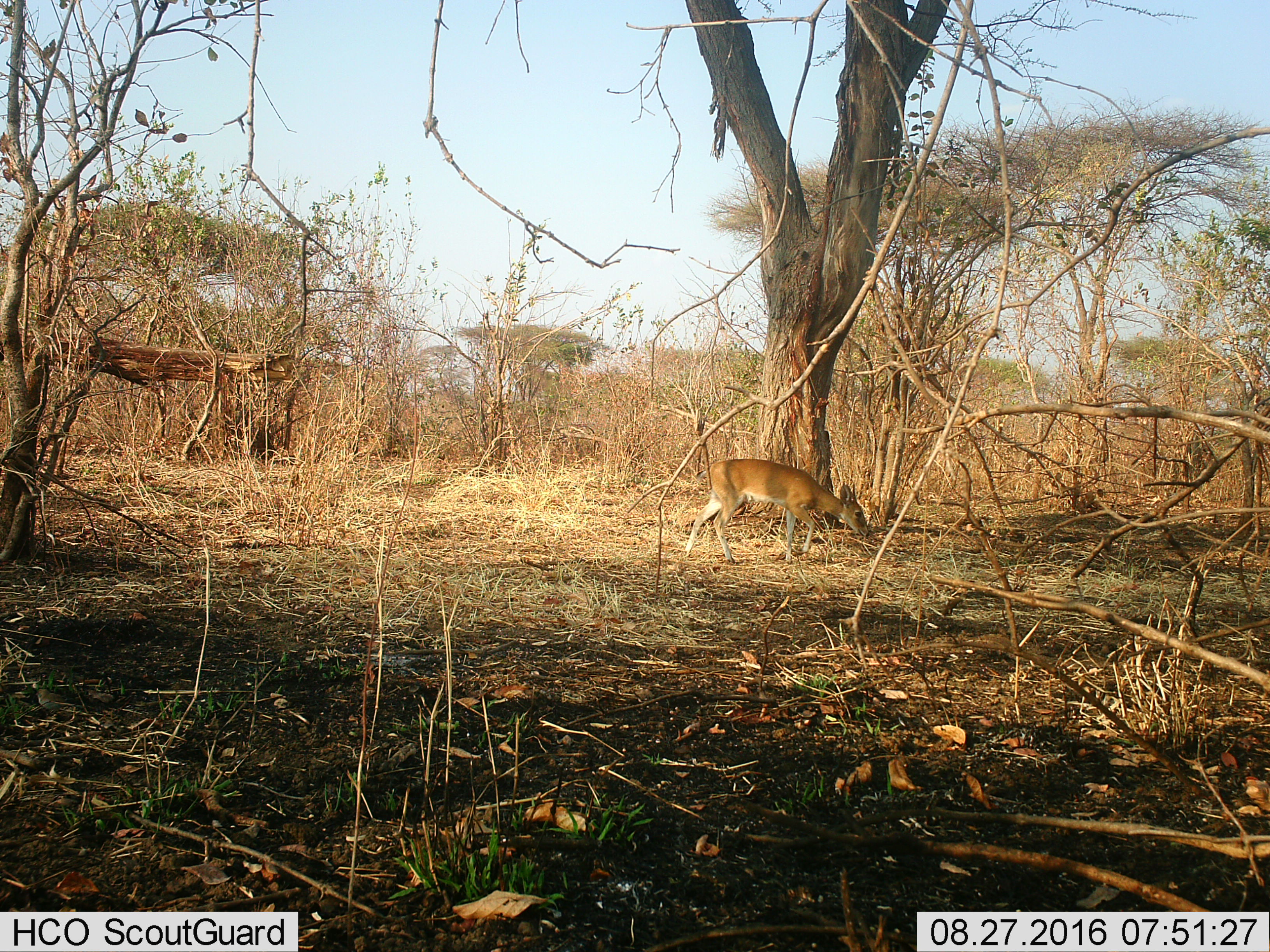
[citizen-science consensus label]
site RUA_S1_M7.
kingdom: Animalia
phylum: Chordata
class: Mammalia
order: Artiodactyla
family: Bovidae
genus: Sylvicapra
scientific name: Sylvicapra grimmia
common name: common duiker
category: duikercommongrey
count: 1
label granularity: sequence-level